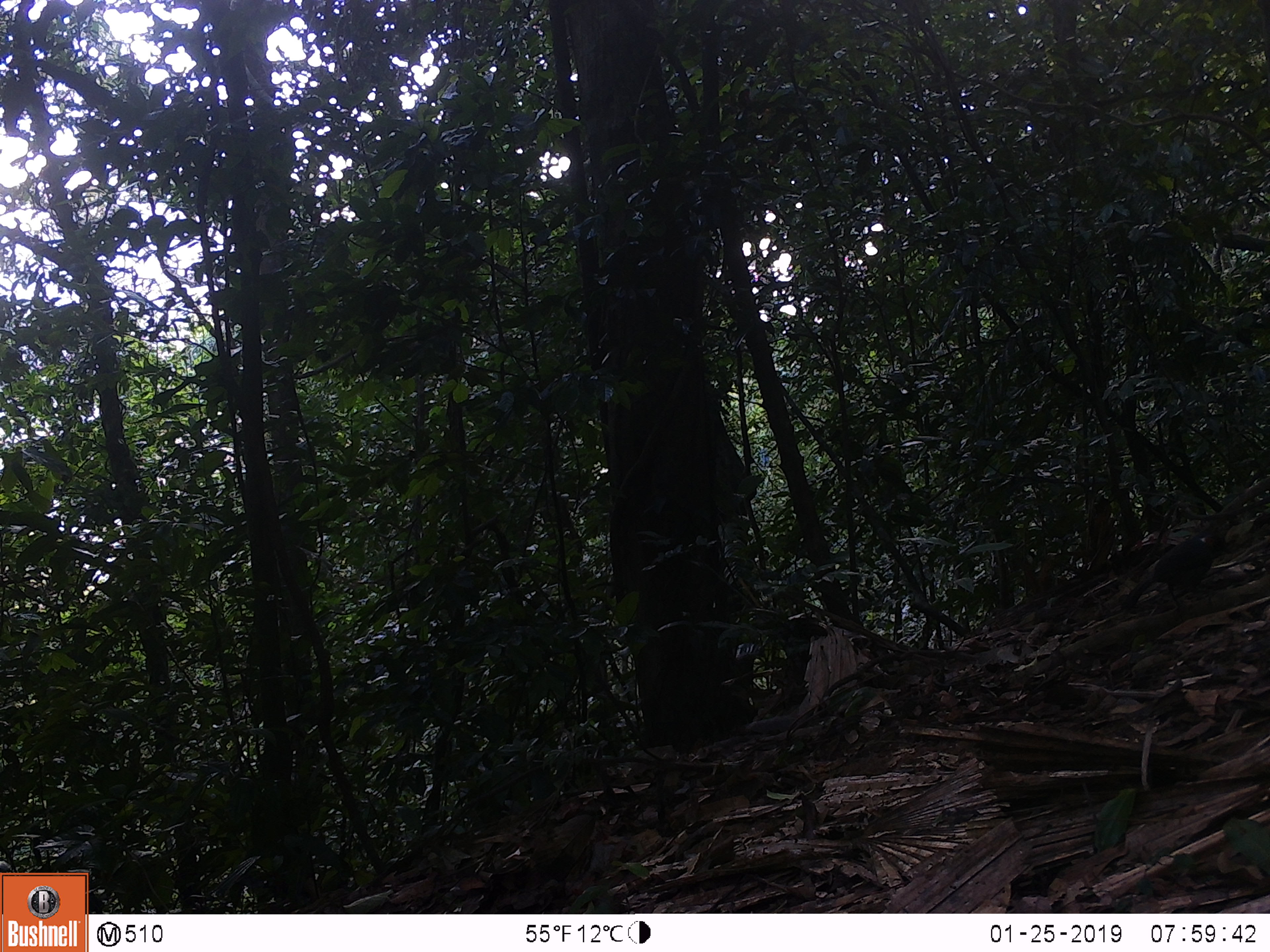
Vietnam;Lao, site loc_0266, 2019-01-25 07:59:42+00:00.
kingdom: Animalia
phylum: Chordata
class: Aves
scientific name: Aves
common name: bird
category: unidentified bird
Unidentified bird (bird) (Aves). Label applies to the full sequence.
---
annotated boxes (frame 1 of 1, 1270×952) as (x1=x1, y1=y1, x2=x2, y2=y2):
unidentified bird: (x1=1119, y1=529, x2=1234, y2=615)